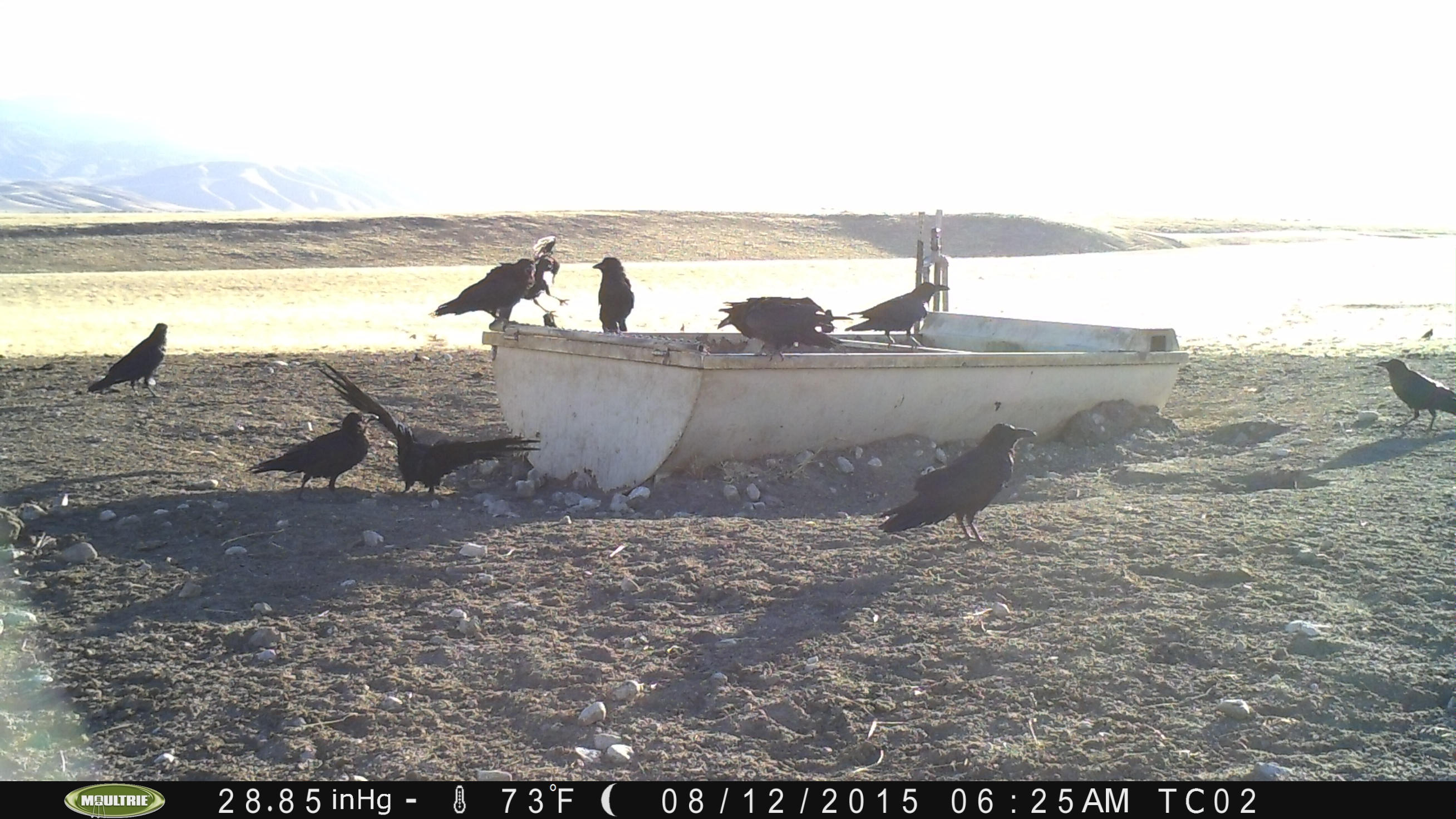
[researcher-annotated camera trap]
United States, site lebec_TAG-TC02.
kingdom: Animalia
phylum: Chordata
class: Aves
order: Passeriformes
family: Corvidae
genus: Corvus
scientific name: Corvus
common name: crows and ravens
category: unidentified corvus